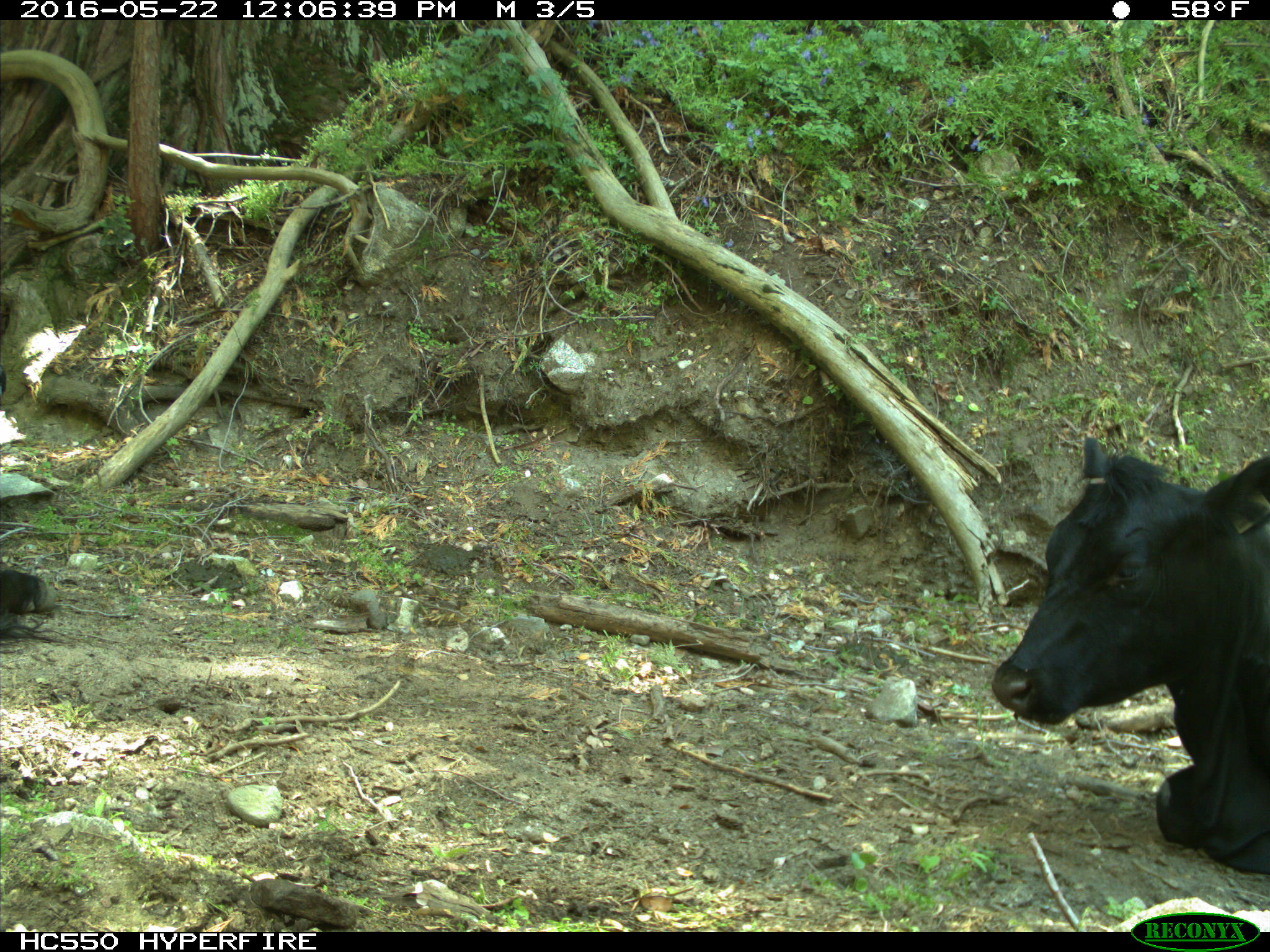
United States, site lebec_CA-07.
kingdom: Animalia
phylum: Chordata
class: Mammalia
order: Artiodactyla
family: Bovidae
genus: Bos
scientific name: Bos taurus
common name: domestic cow